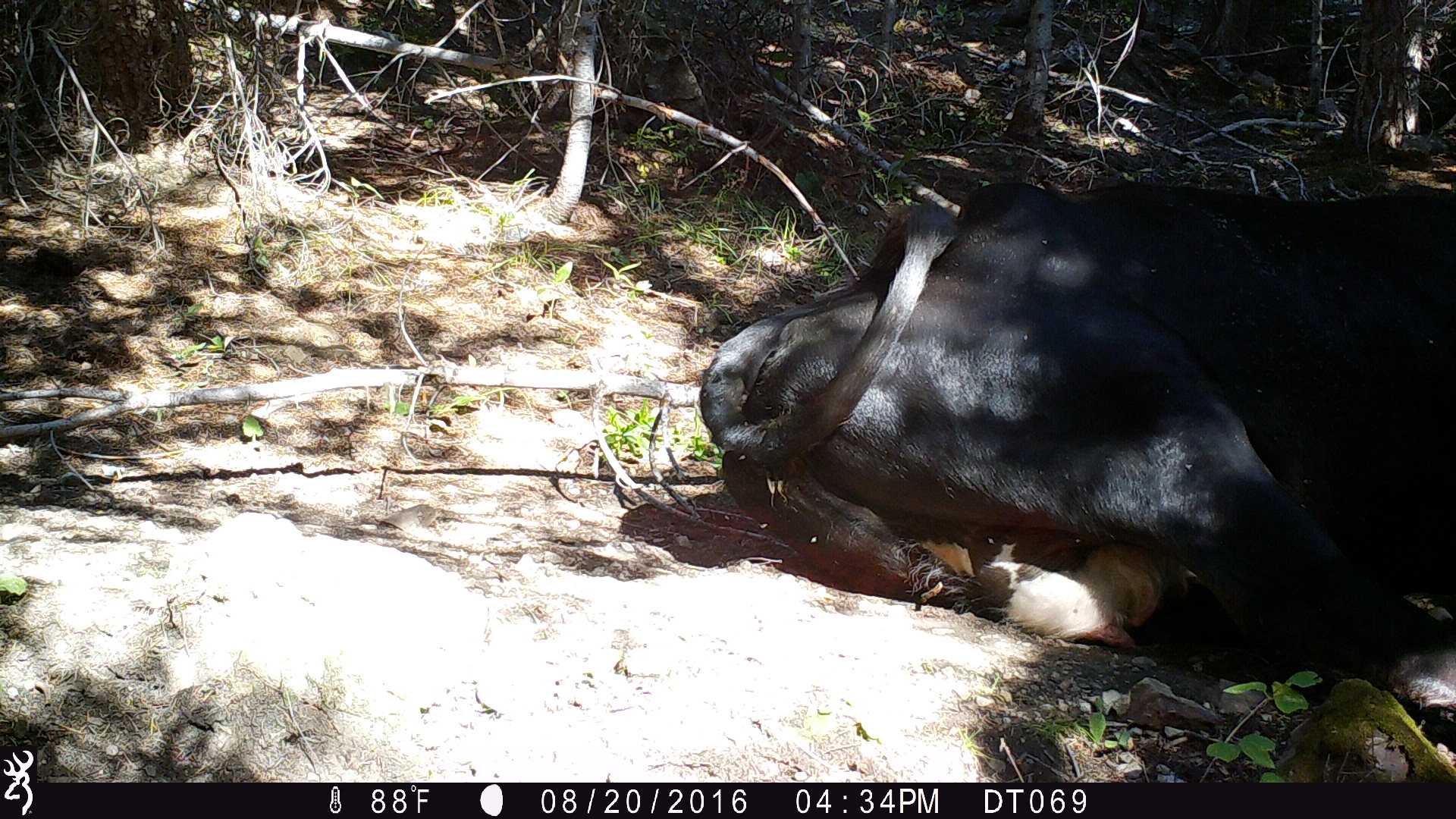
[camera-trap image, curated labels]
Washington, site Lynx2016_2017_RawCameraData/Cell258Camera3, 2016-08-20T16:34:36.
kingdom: Animalia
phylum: Chordata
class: Mammalia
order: Artiodactyla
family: Bovidae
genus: Bos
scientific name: Bos taurus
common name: domestic cattle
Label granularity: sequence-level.